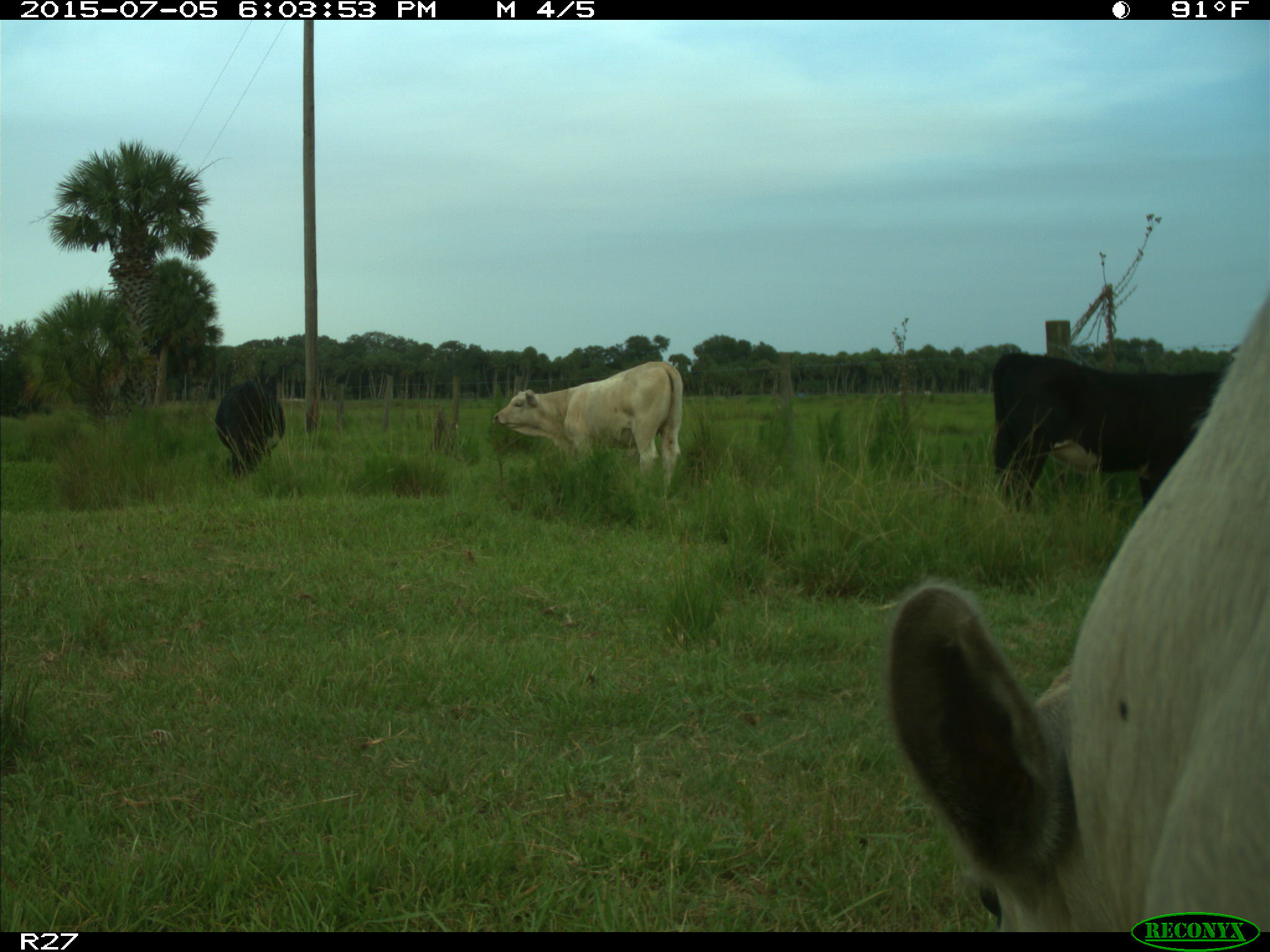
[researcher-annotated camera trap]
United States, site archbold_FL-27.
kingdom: Animalia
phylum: Chordata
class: Mammalia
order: Artiodactyla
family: Bovidae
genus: Bos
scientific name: Bos taurus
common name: domestic cow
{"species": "Bos taurus (domestic cow)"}